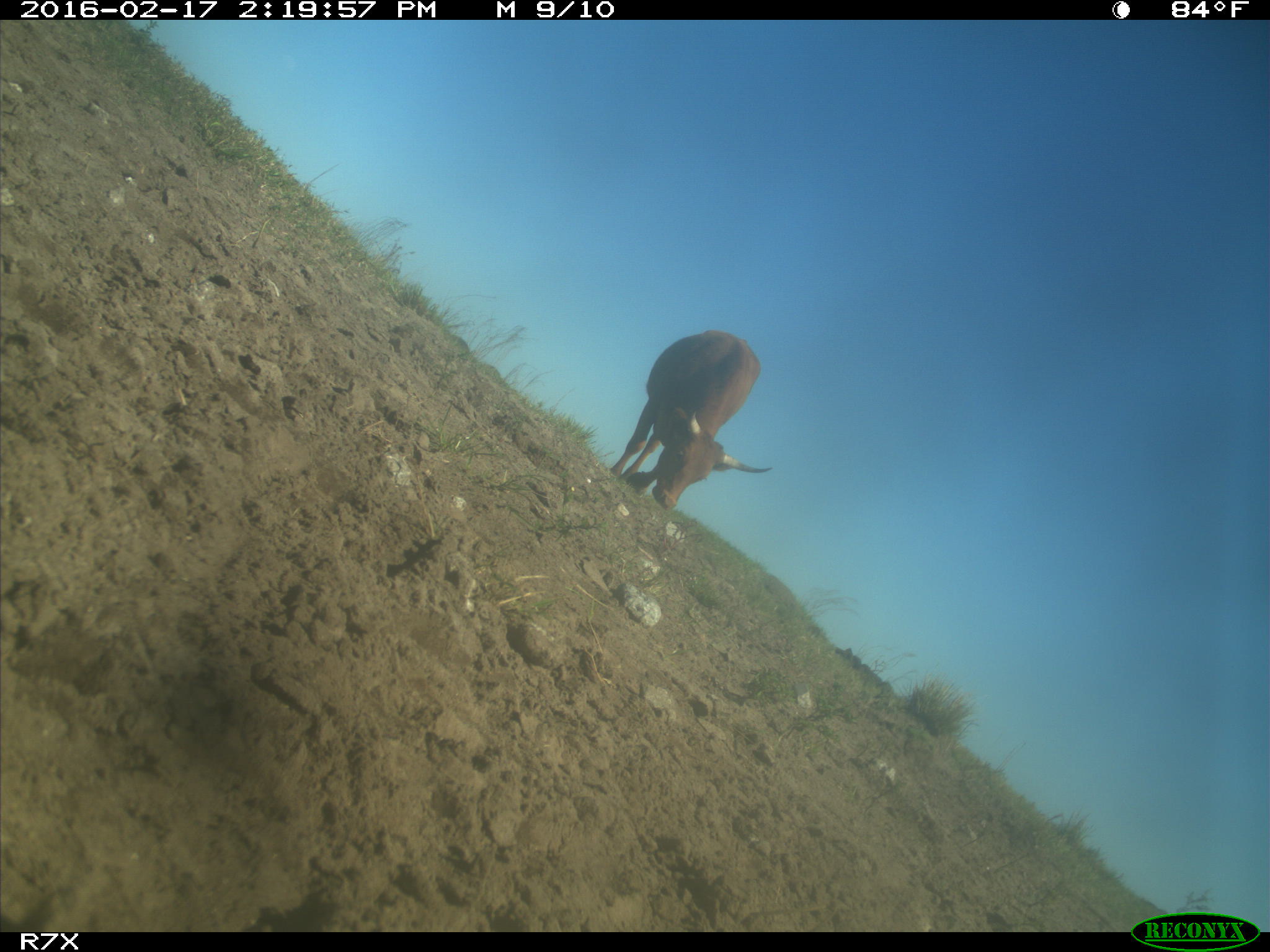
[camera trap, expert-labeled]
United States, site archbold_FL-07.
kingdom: Animalia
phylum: Chordata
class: Mammalia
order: Artiodactyla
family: Bovidae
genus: Bos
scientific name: Bos taurus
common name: domestic cow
Bos taurus (domestic cow).